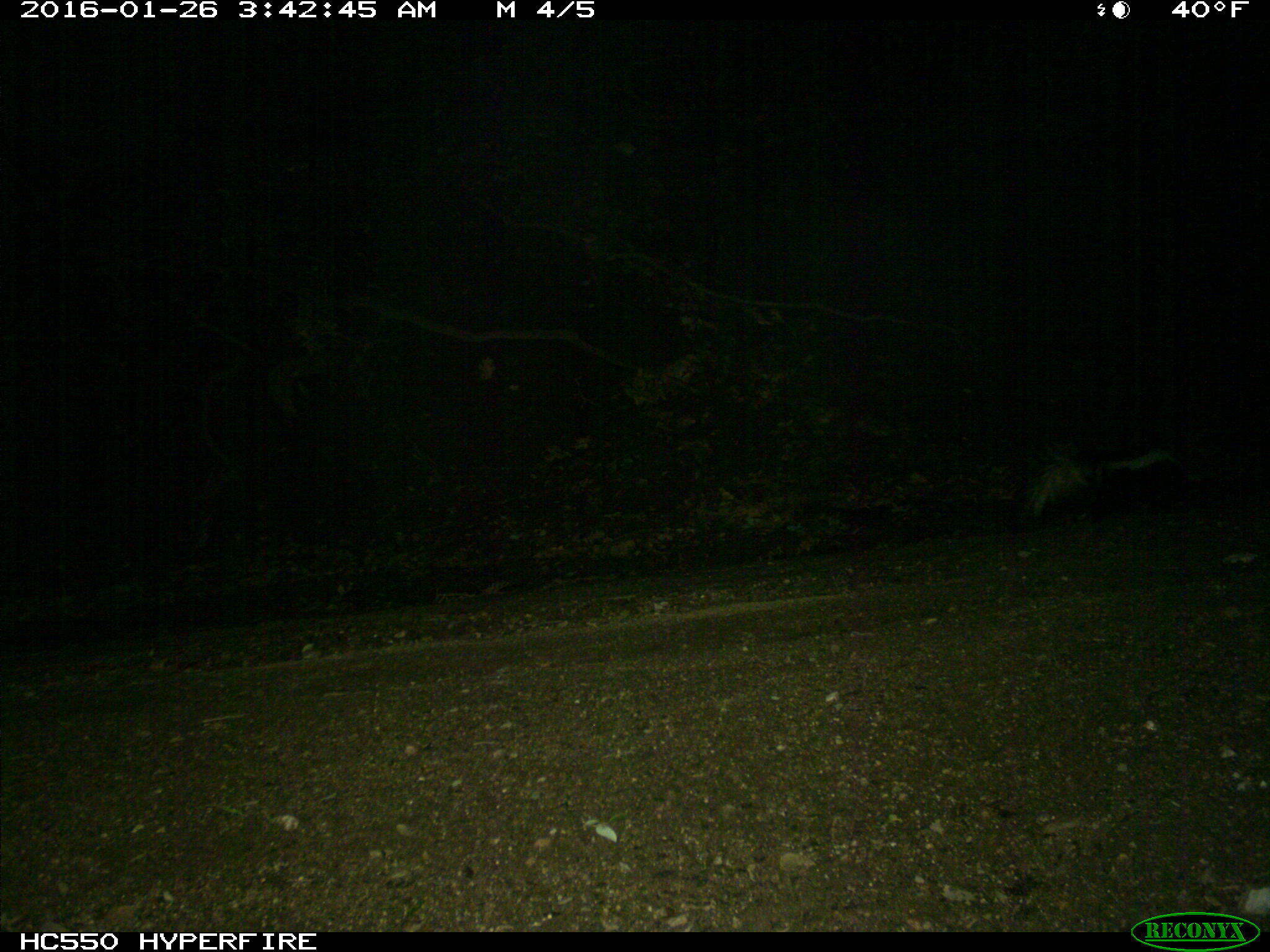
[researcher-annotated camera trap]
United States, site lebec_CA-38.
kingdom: Animalia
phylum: Chordata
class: Mammalia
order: Carnivora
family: Mephitidae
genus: Mephitis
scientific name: Mephitis mephitis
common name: striped skunk